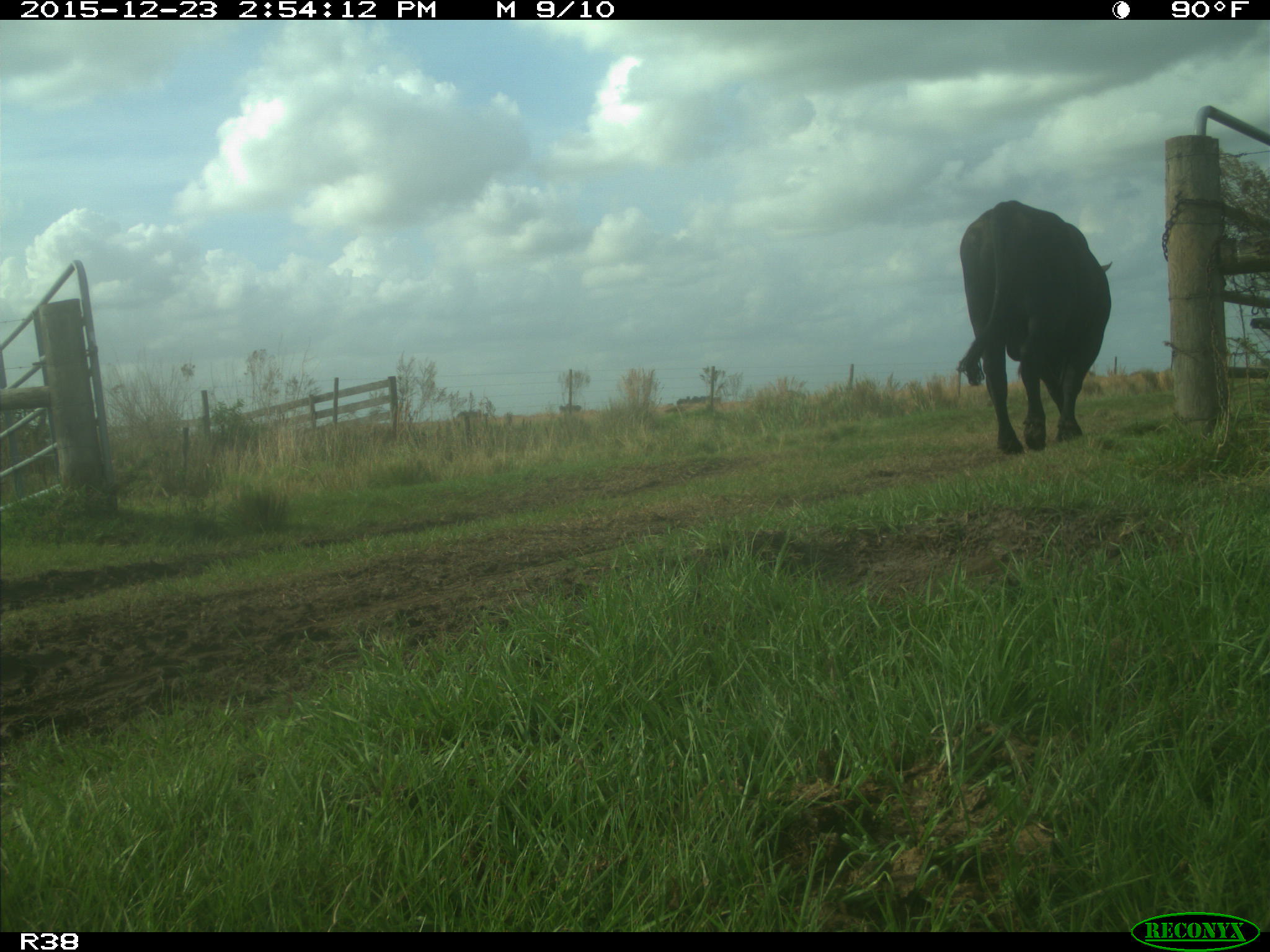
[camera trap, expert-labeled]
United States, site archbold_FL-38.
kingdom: Animalia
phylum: Chordata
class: Mammalia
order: Artiodactyla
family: Bovidae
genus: Bos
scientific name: Bos taurus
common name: domestic cow